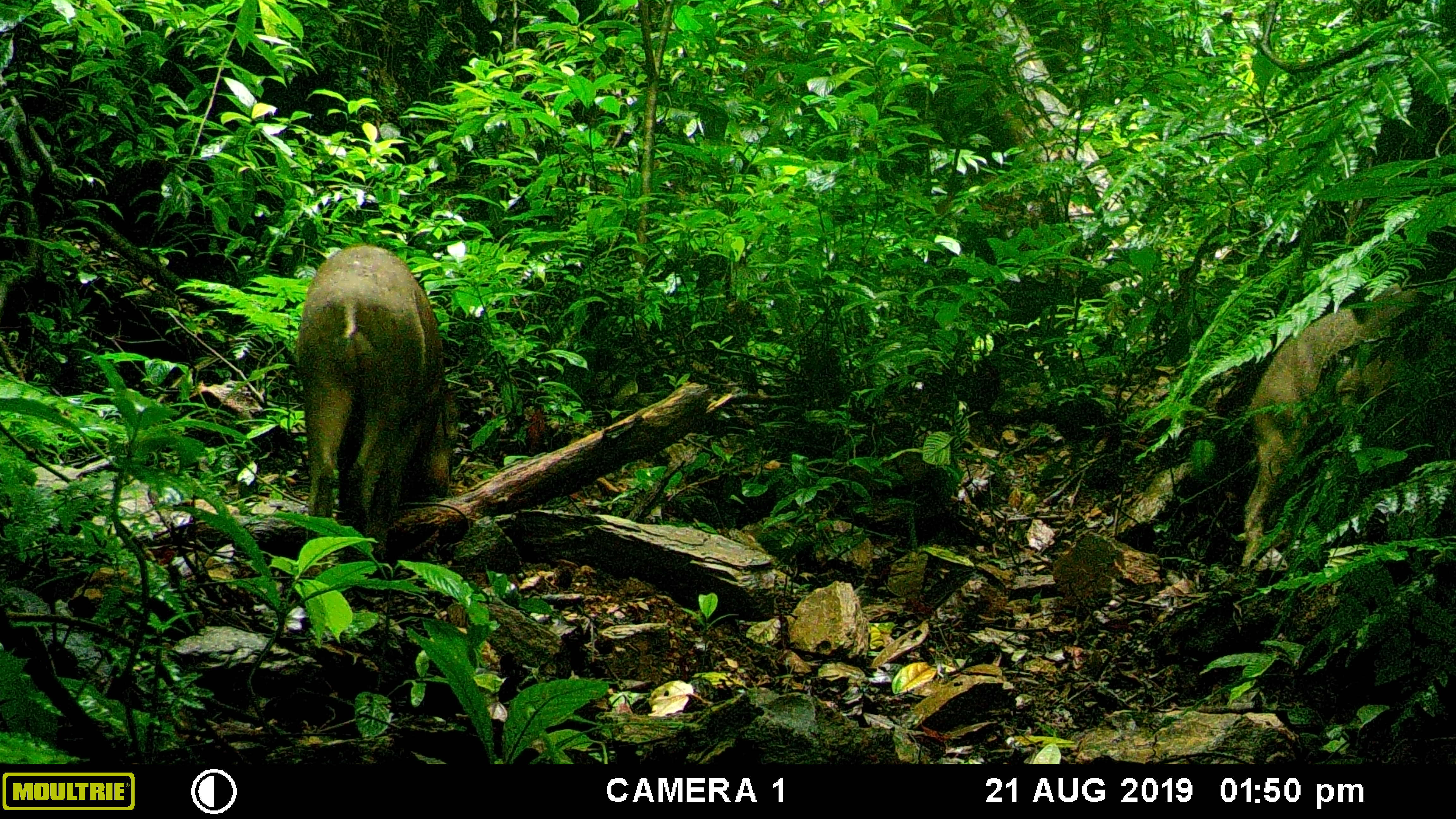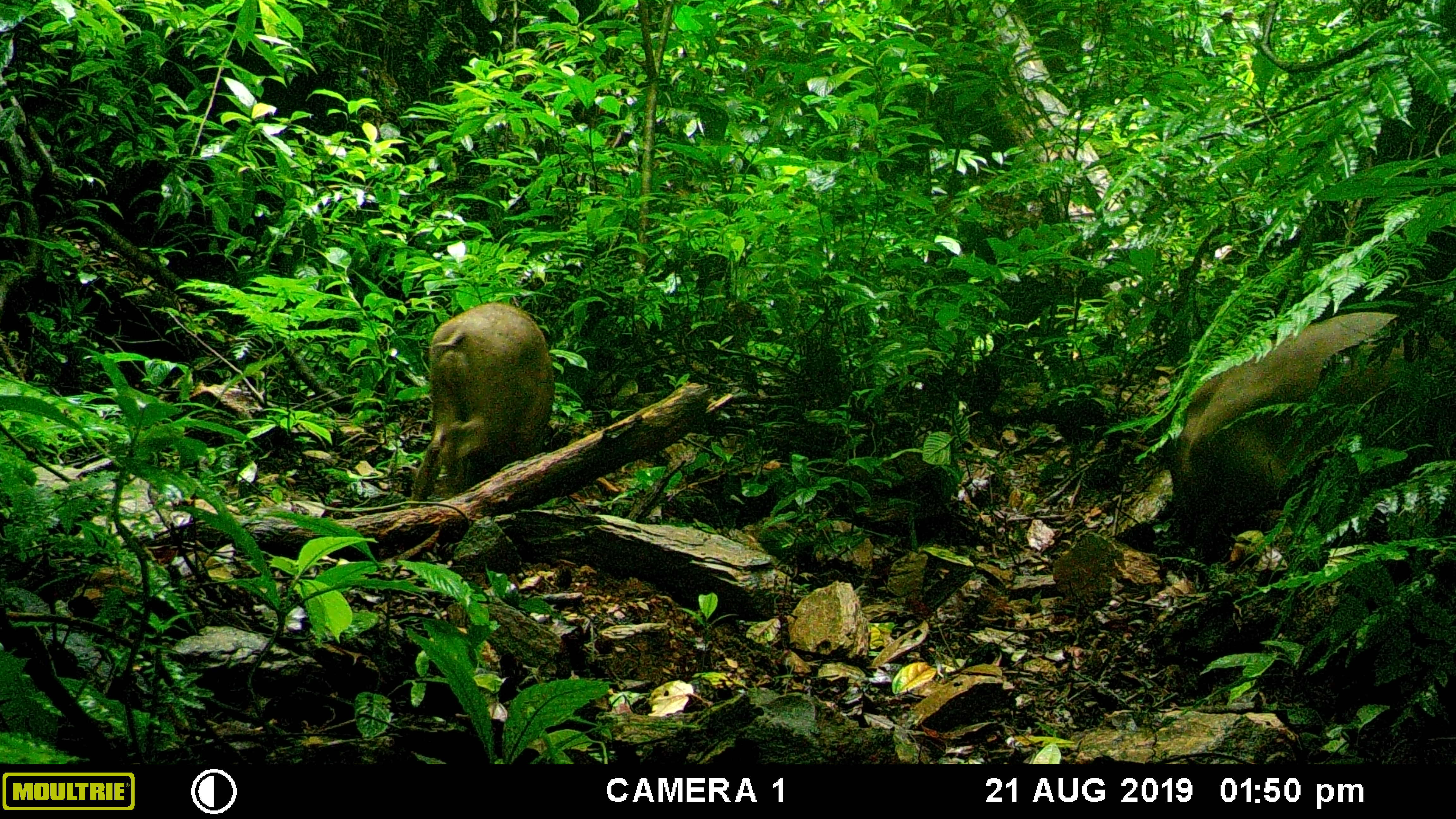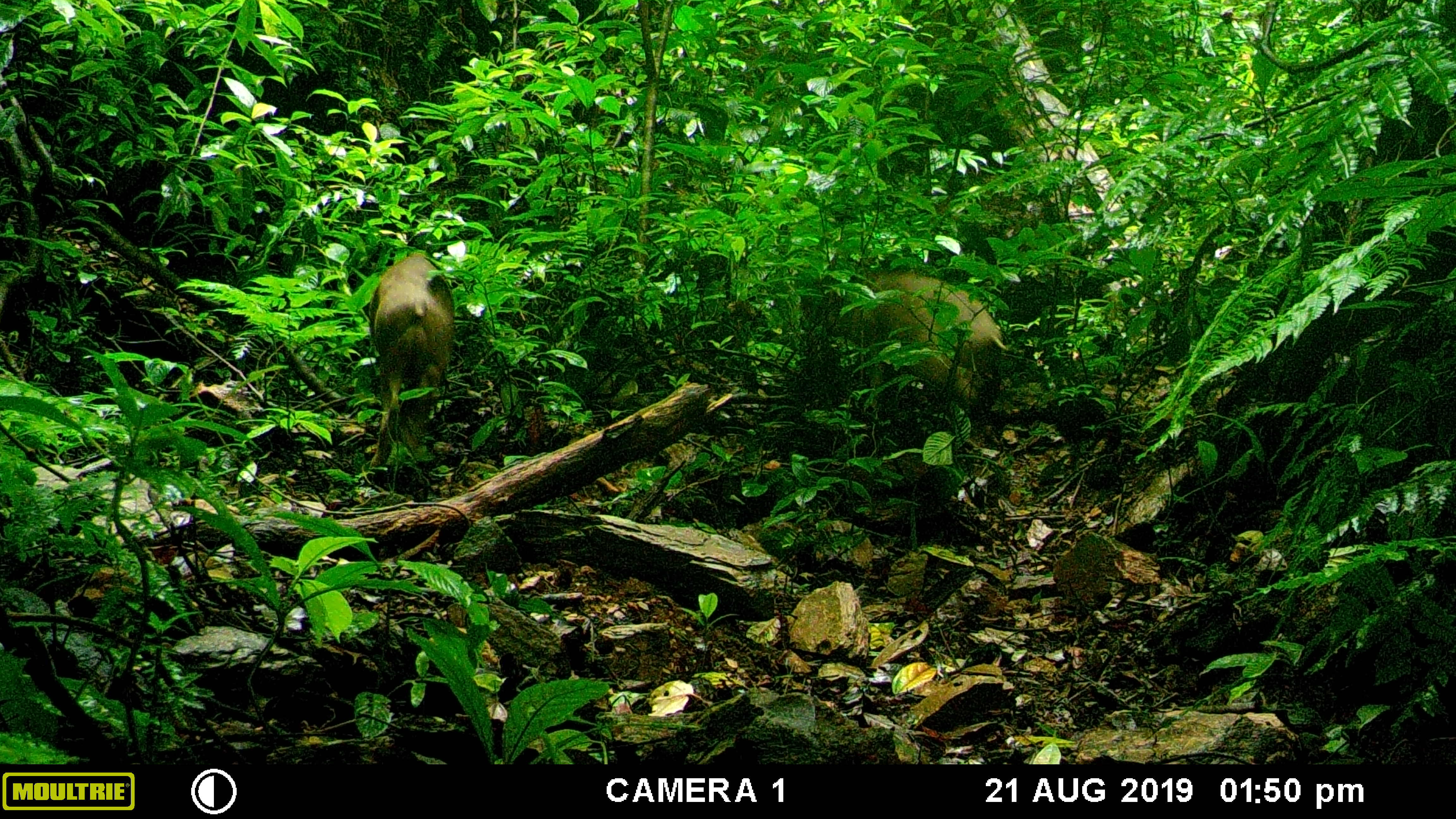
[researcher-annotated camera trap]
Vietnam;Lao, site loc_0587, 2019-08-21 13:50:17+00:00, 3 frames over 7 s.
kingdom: Animalia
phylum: Chordata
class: Mammalia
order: Artiodactyla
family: Suidae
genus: Sus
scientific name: Sus scrofa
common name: eurasian wild pig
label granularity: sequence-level